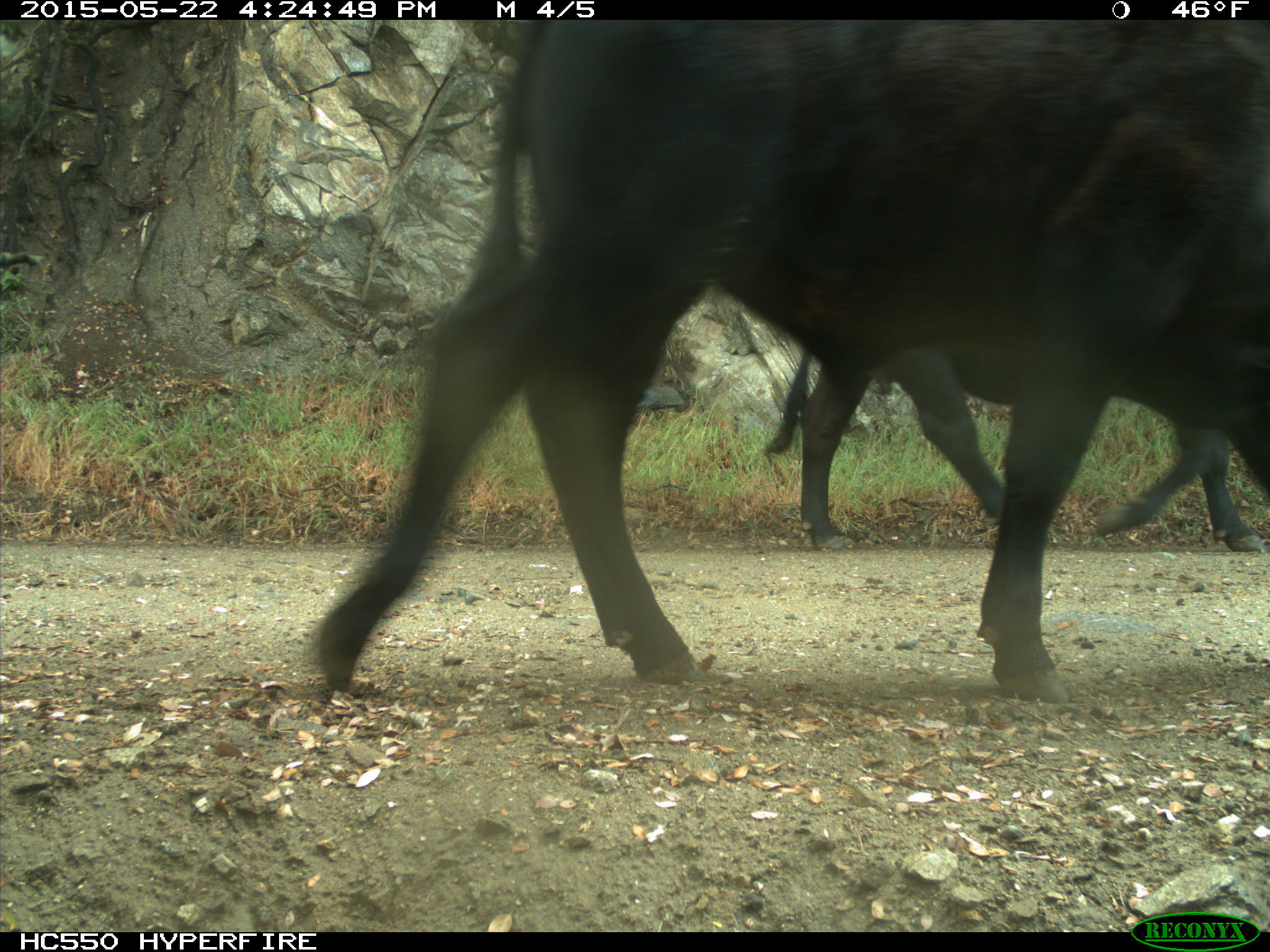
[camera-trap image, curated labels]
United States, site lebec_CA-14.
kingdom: Animalia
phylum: Chordata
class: Mammalia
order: Artiodactyla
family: Bovidae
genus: Bos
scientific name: Bos taurus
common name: domestic cow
Bos taurus (domestic cow).